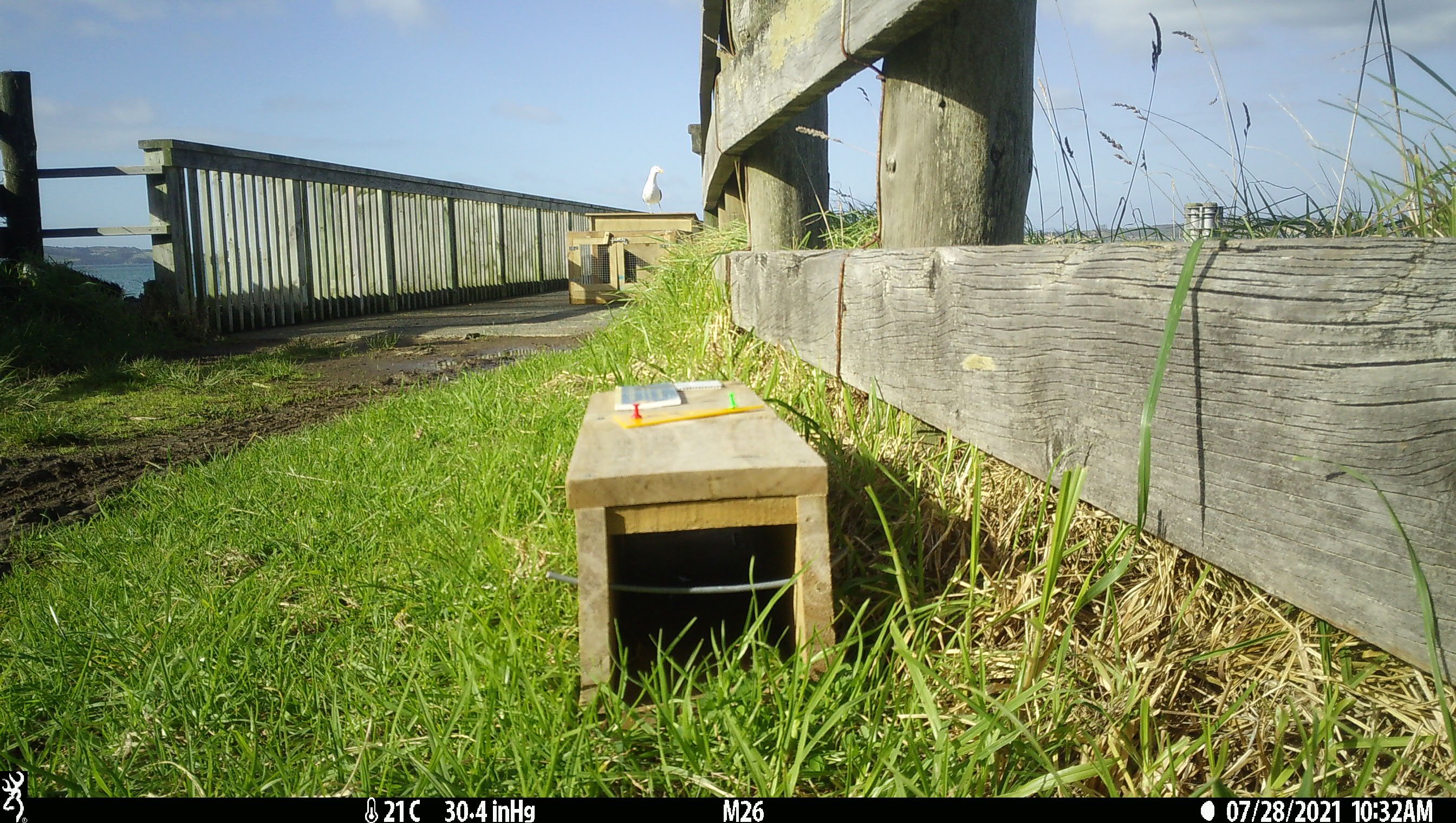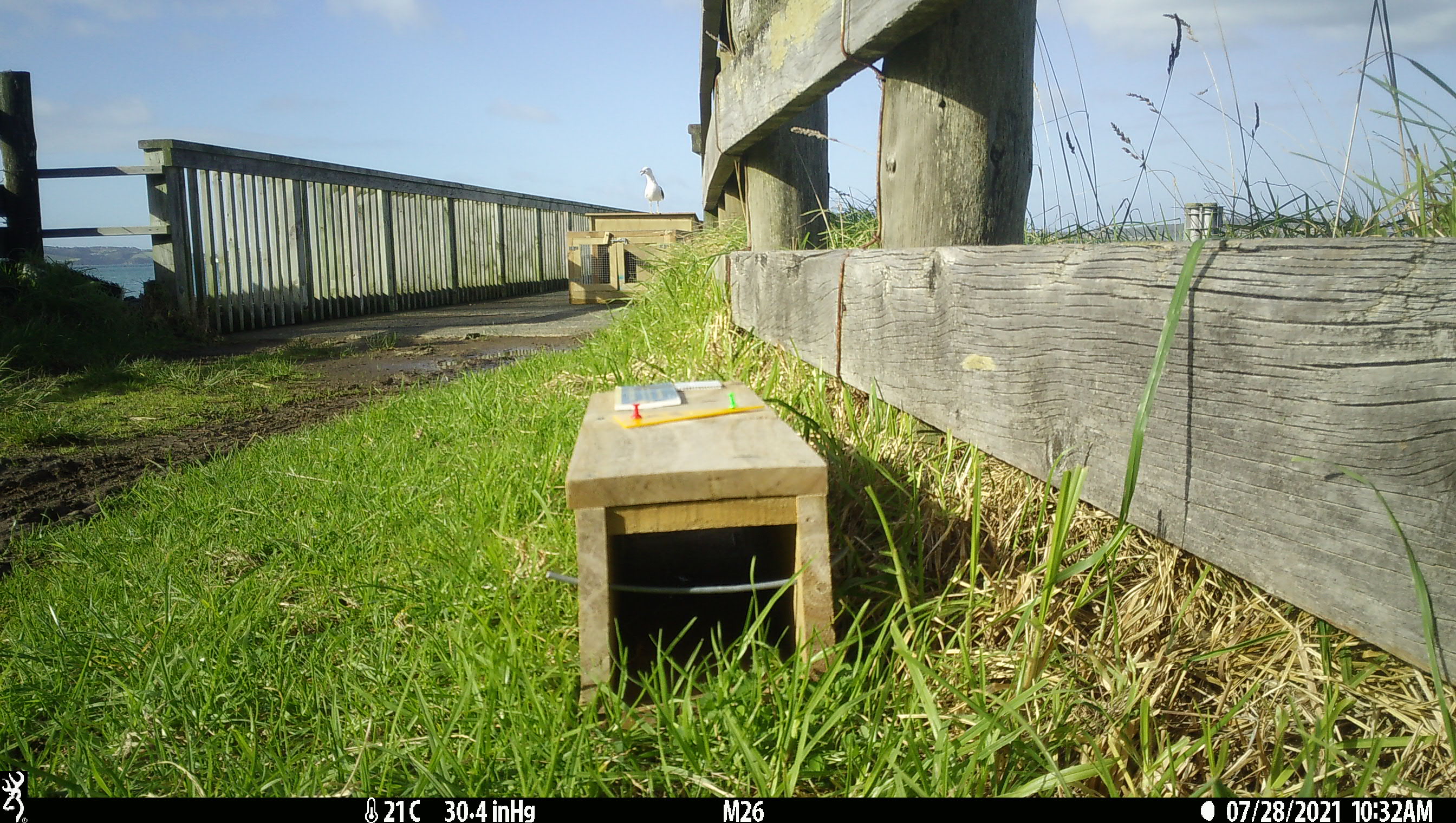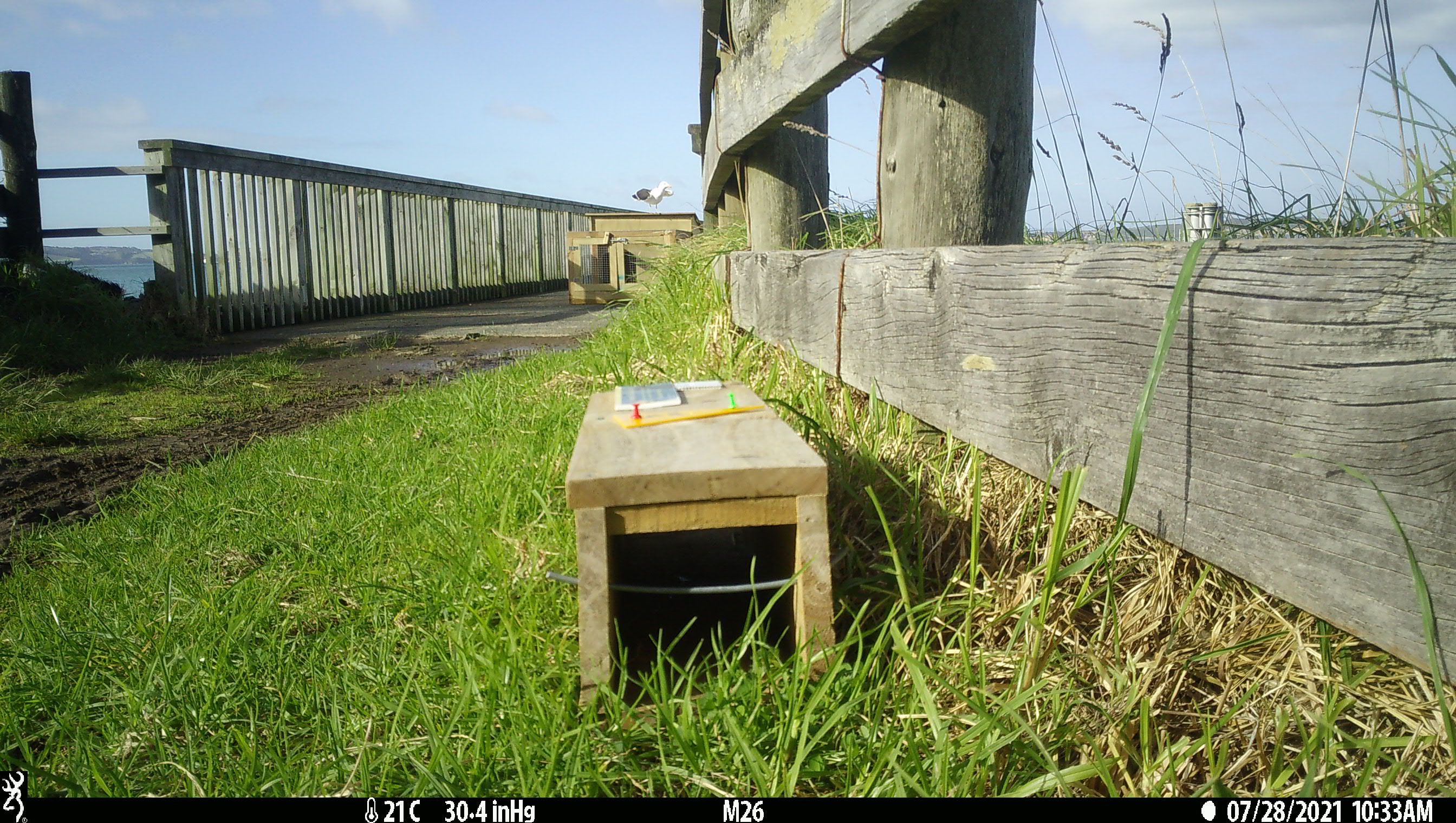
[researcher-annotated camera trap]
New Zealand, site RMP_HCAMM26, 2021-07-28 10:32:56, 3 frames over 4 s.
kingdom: Animalia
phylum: Chordata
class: Aves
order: Charadriiformes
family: Laridae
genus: Larus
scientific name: Larus fuscus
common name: black-backed gull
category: black backed gull